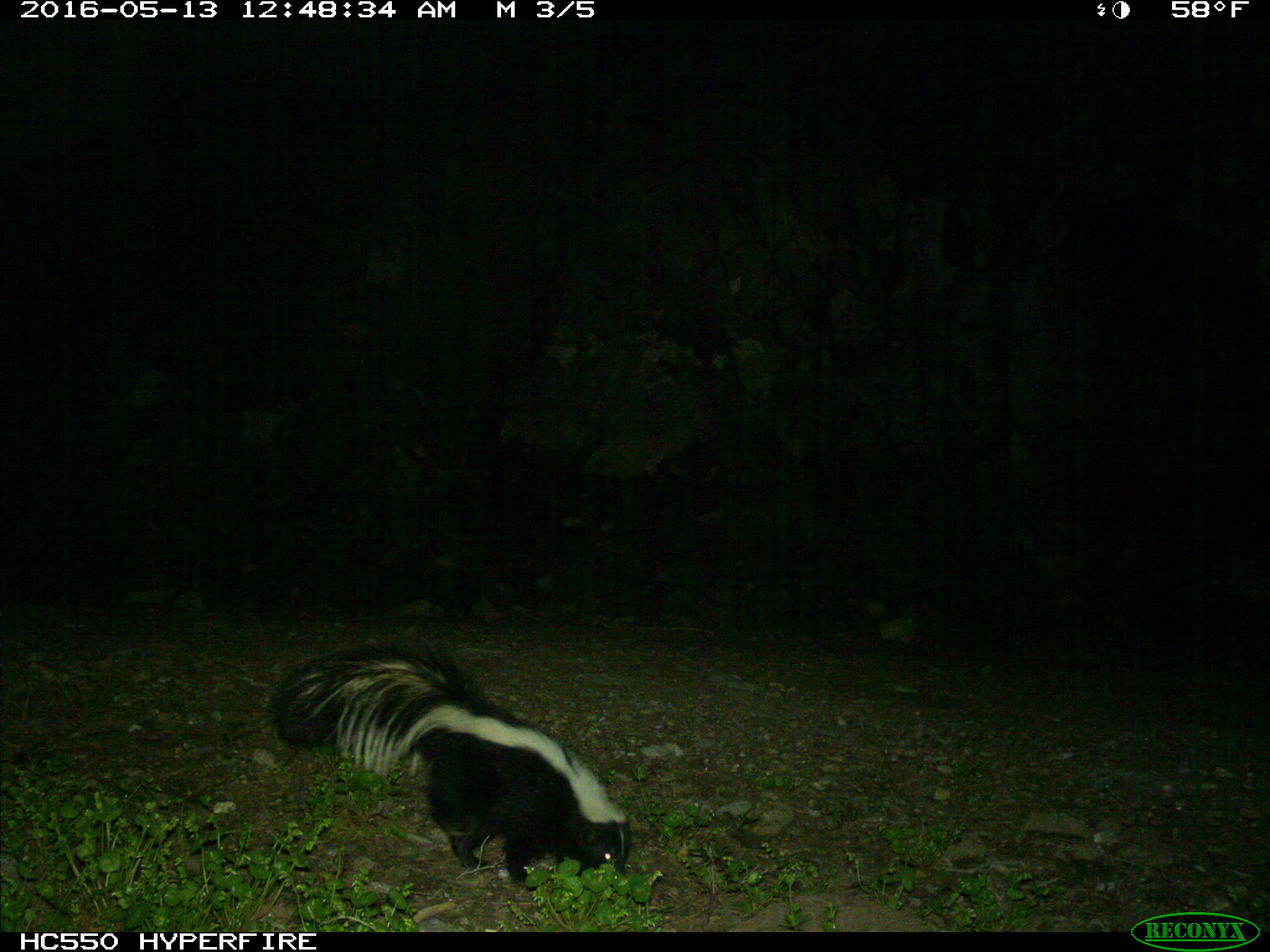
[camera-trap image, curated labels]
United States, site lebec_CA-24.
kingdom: Animalia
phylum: Chordata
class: Mammalia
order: Carnivora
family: Mephitidae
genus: Mephitis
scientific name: Mephitis mephitis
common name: striped skunk